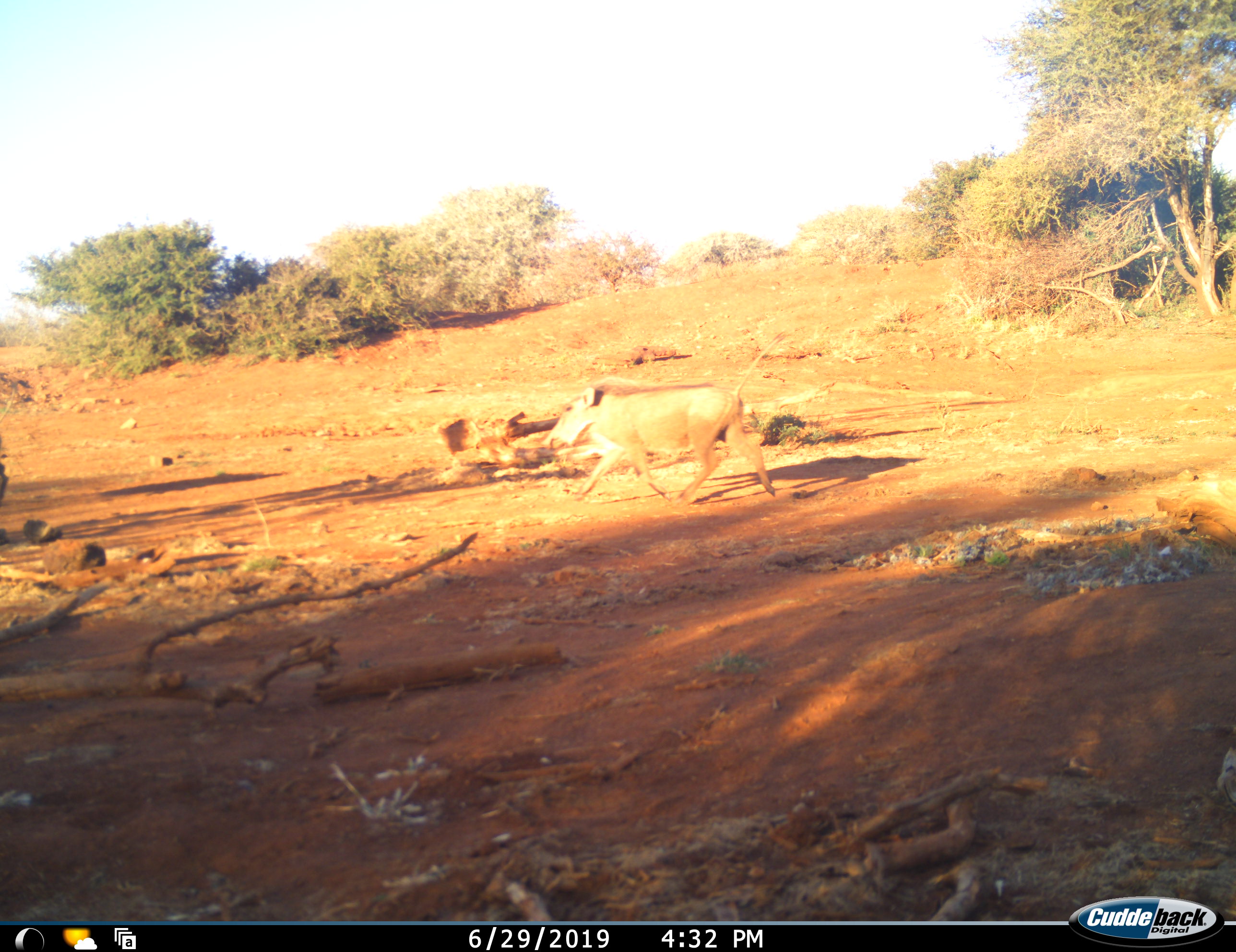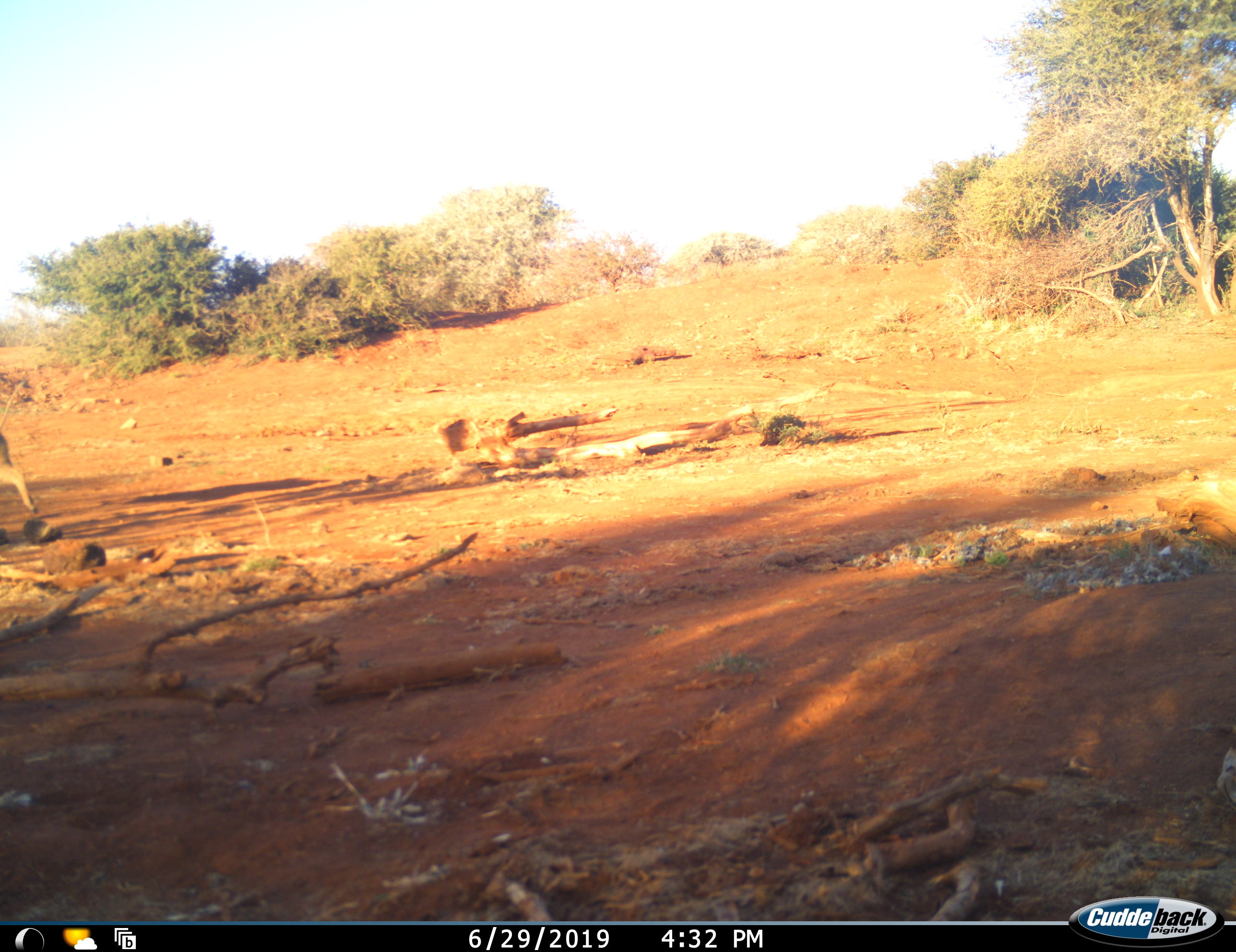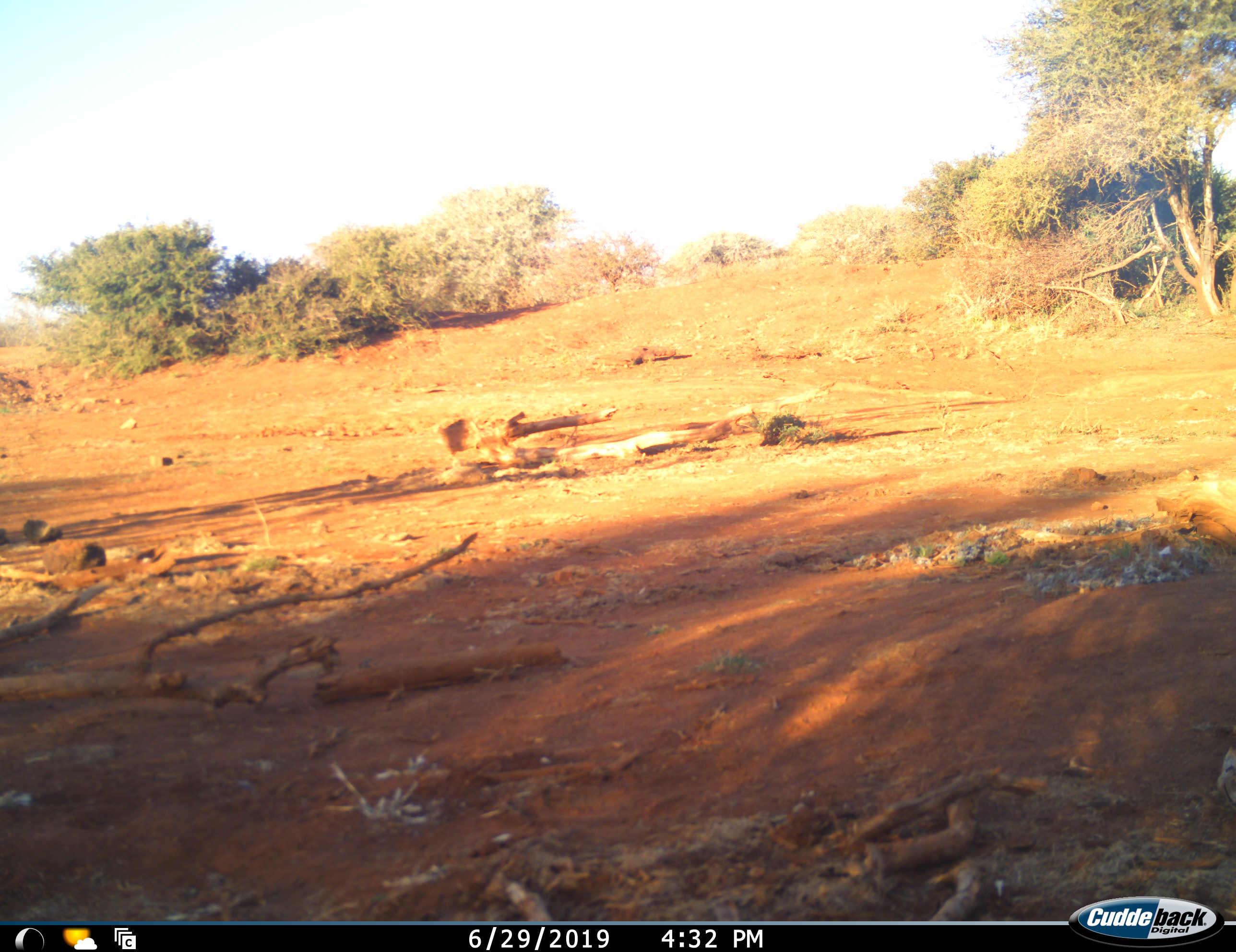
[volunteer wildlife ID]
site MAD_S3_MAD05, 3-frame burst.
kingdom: Animalia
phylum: Chordata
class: Mammalia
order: Artiodactyla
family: Suidae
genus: Phacochoerus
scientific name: Phacochoerus africanus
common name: warthog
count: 1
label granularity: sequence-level